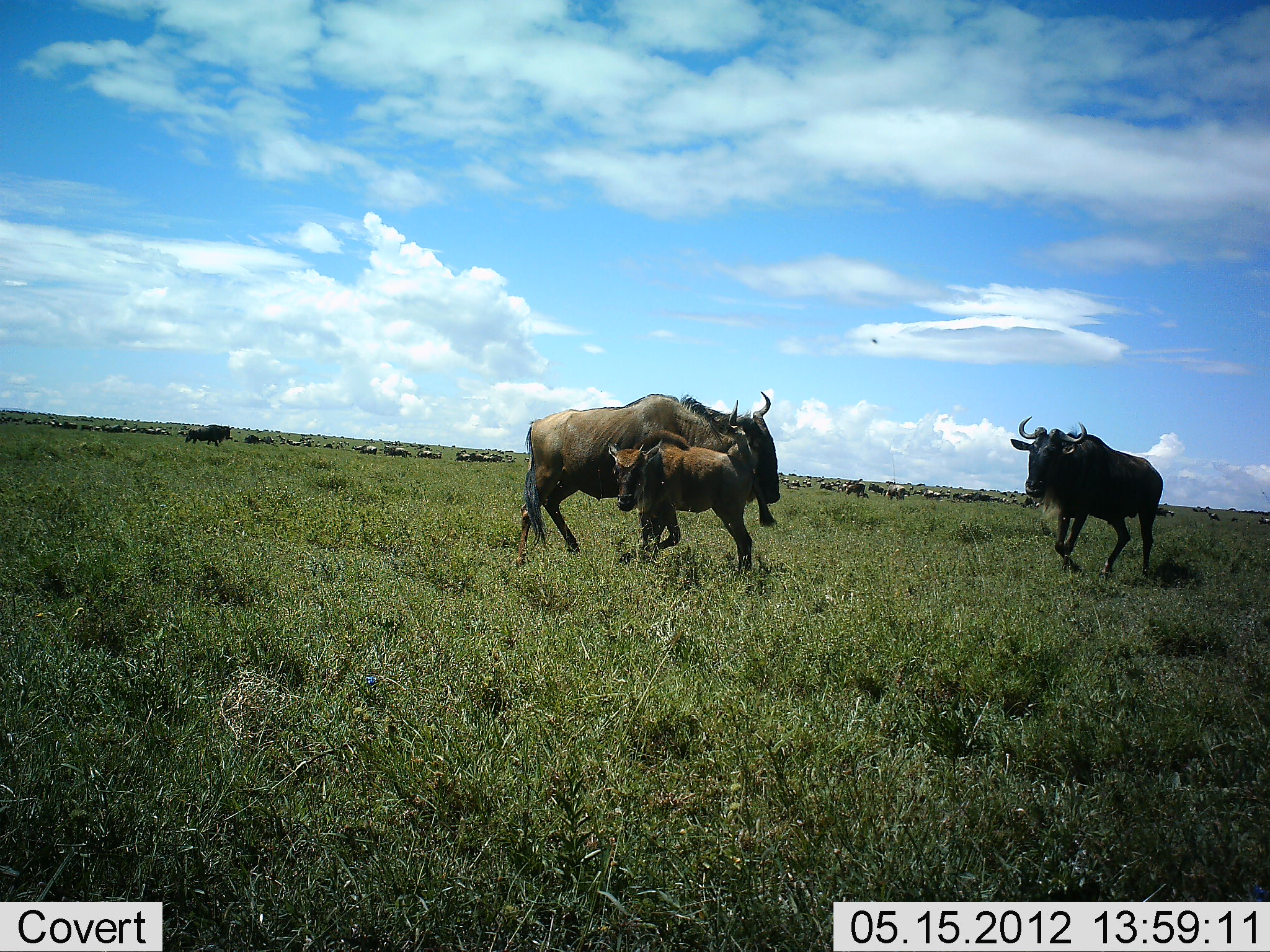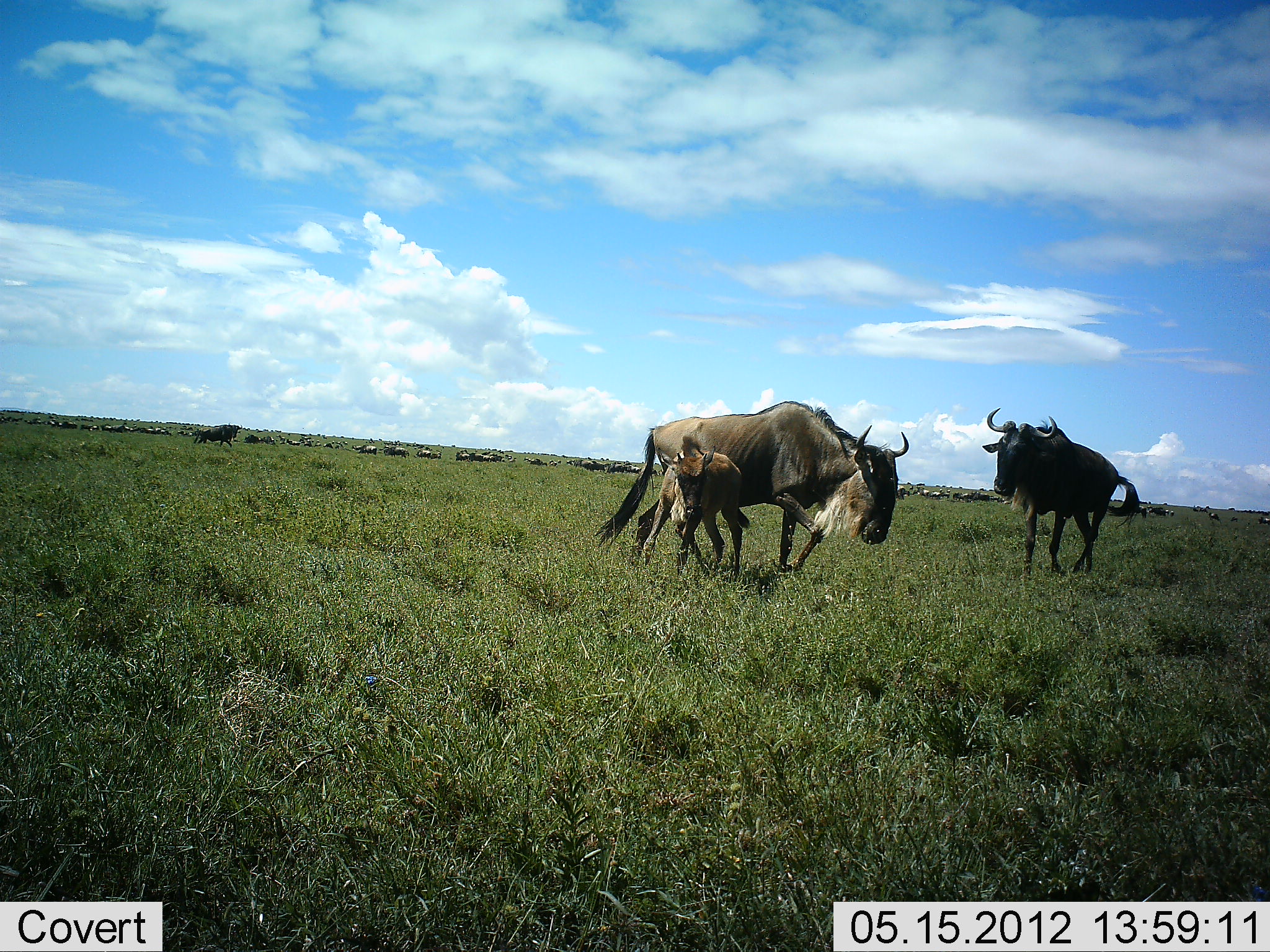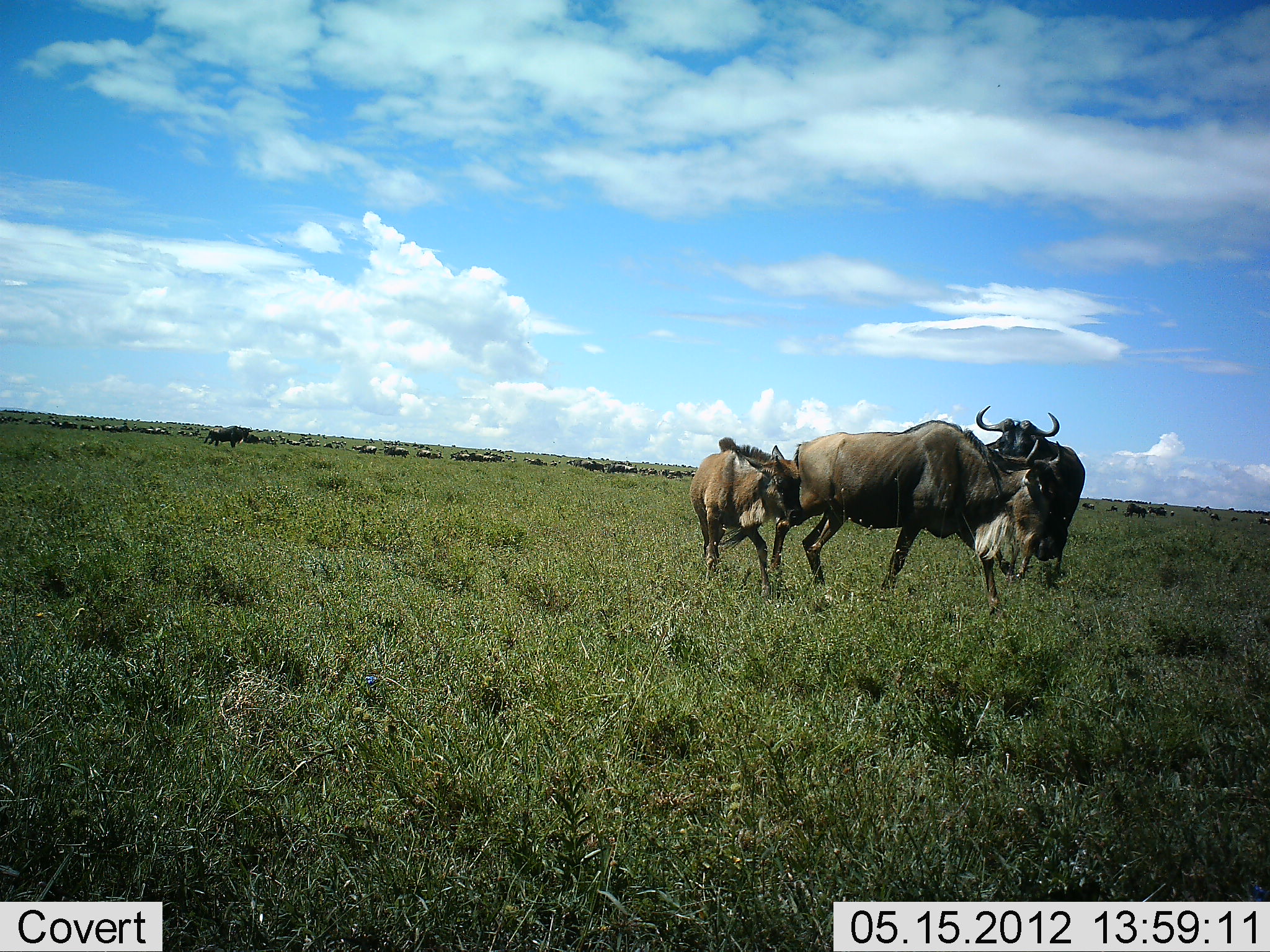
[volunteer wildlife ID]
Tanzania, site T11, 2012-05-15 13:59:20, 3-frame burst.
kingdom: Animalia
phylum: Chordata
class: Mammalia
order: Artiodactyla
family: Bovidae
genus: Connochaetes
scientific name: Connochaetes taurinus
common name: blue wildebeest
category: wildebeest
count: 11-50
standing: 50%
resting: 0%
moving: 100%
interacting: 30%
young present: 100%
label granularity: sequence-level